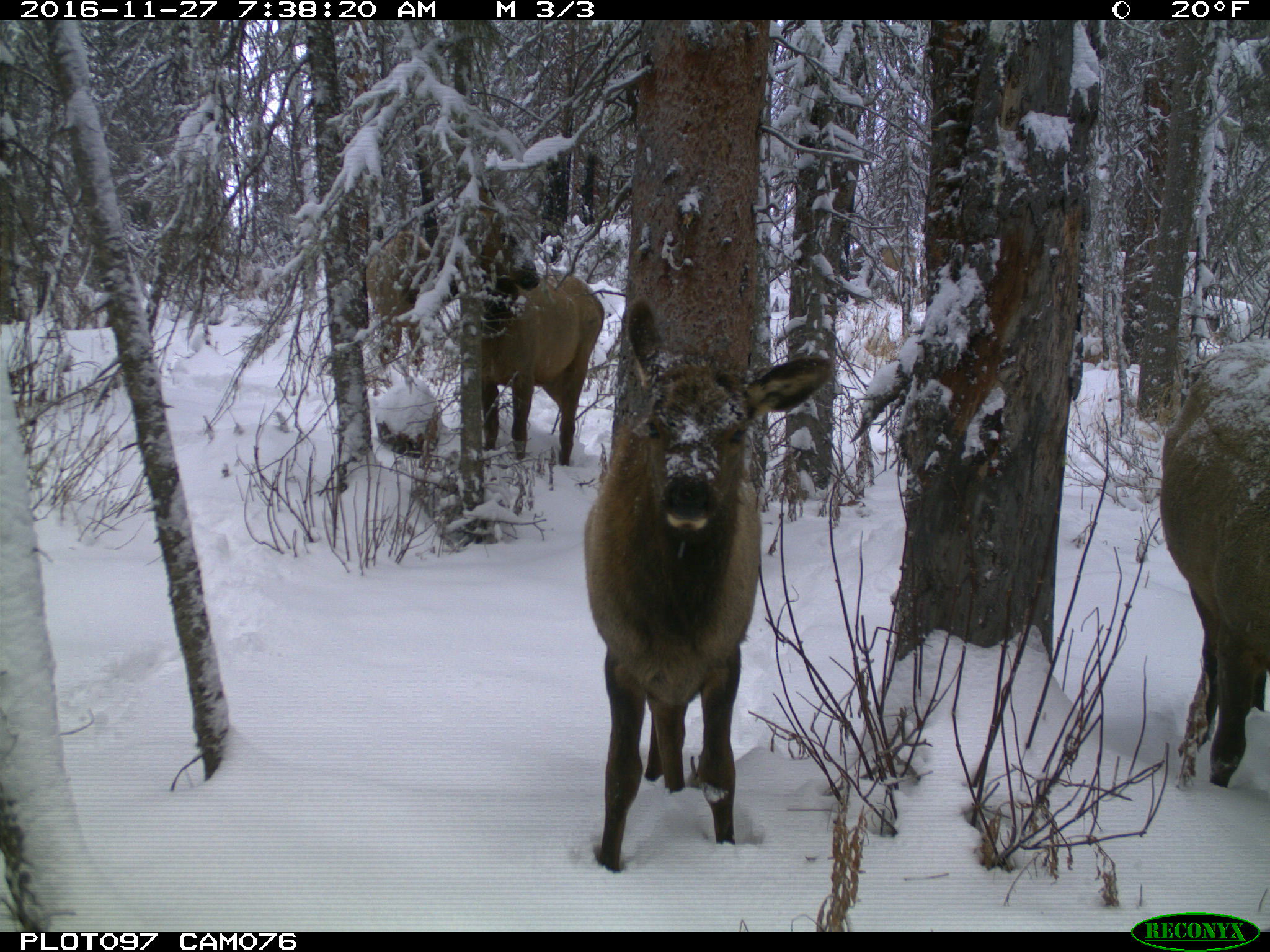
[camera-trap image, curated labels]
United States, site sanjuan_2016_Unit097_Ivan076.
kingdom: Animalia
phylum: Chordata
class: Mammalia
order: Artiodactyla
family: Cervidae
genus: Cervus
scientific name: Cervus elaphus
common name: red deer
Cervus elaphus (red deer).